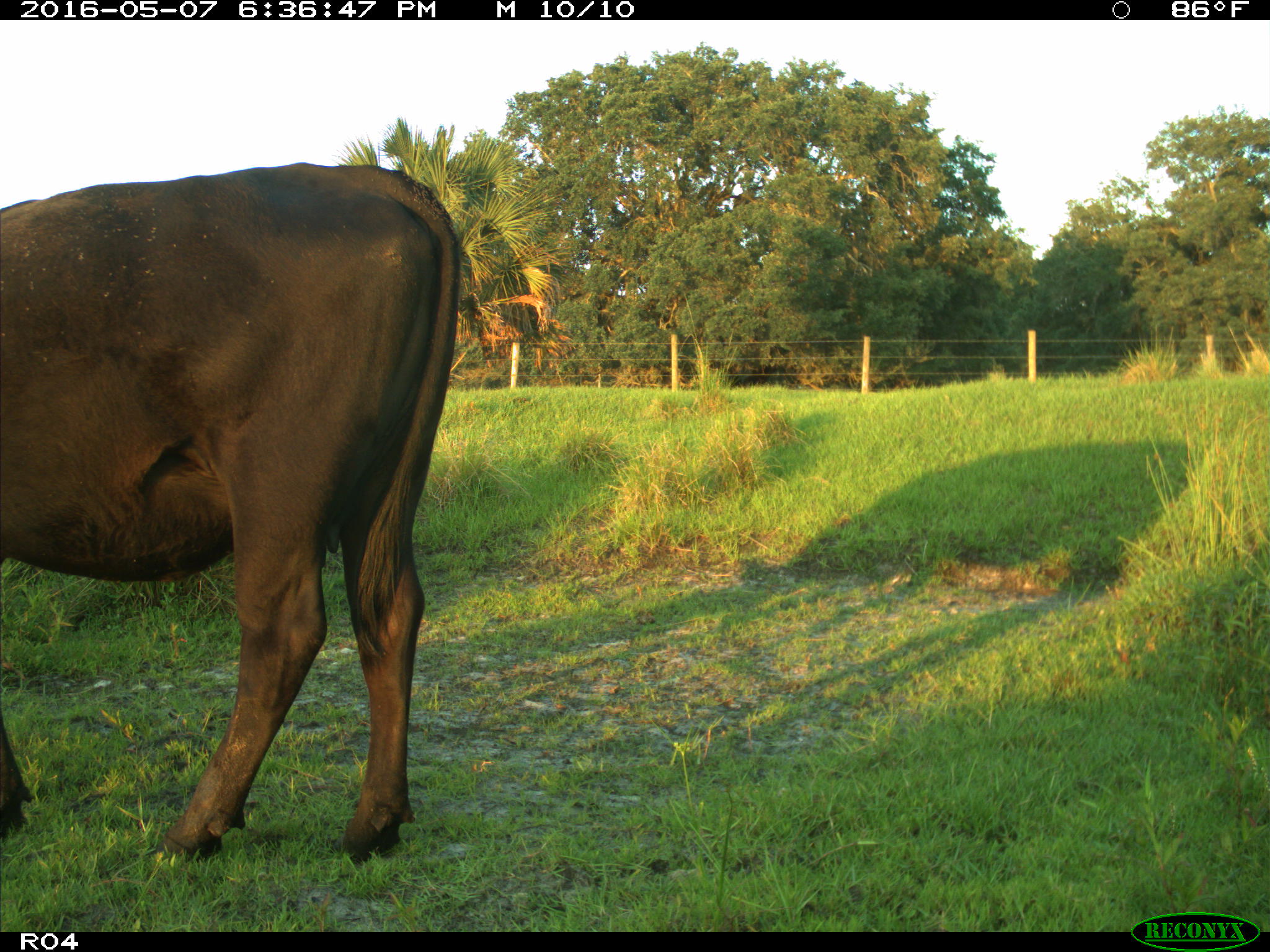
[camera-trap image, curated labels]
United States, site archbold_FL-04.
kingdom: Animalia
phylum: Chordata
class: Mammalia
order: Artiodactyla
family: Bovidae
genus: Bos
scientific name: Bos taurus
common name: domestic cow